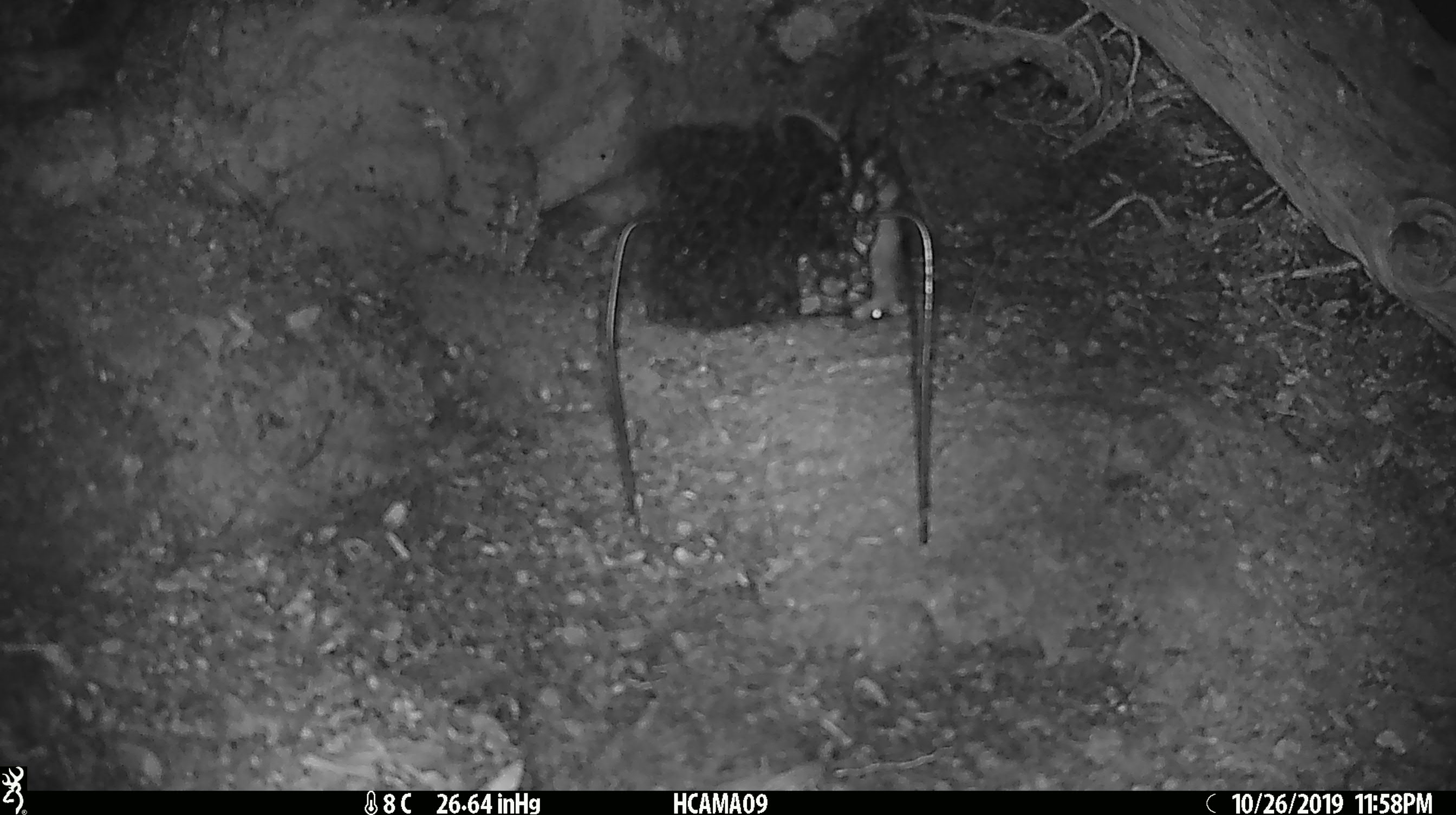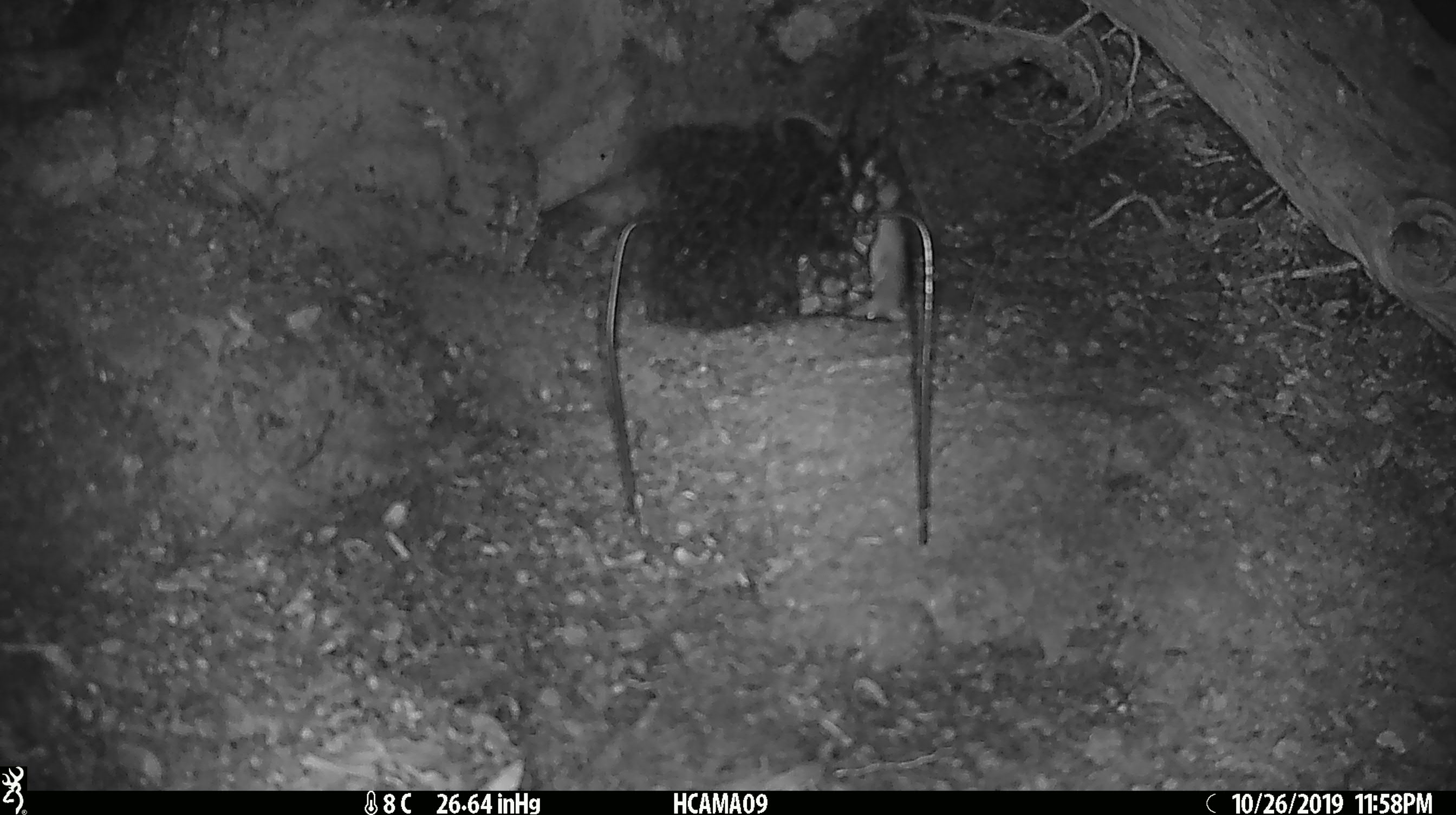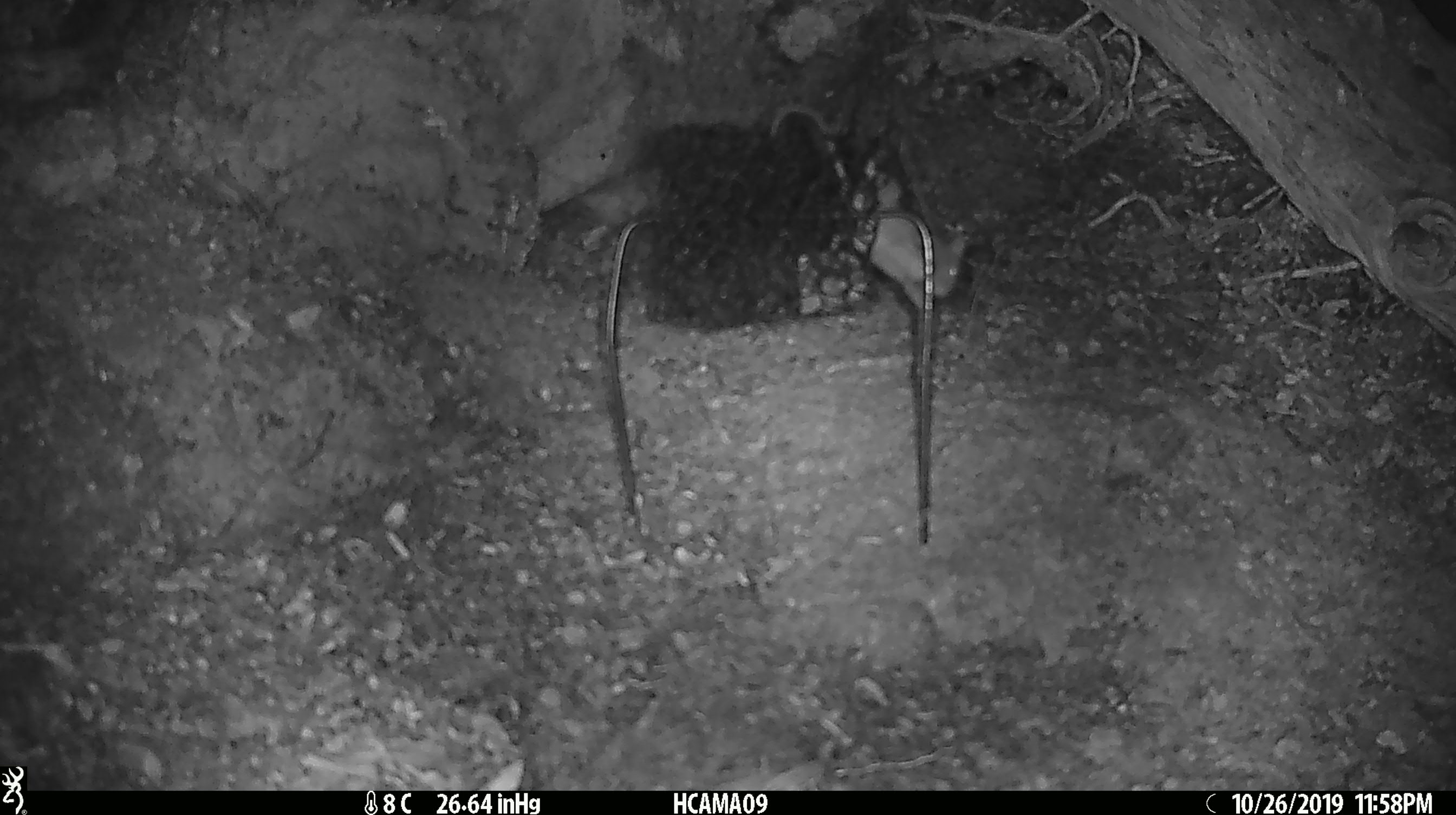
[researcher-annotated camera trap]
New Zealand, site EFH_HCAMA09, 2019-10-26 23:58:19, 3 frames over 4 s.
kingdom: Animalia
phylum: Chordata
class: Mammalia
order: Rodentia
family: Muridae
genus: Mus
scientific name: Mus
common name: mouse